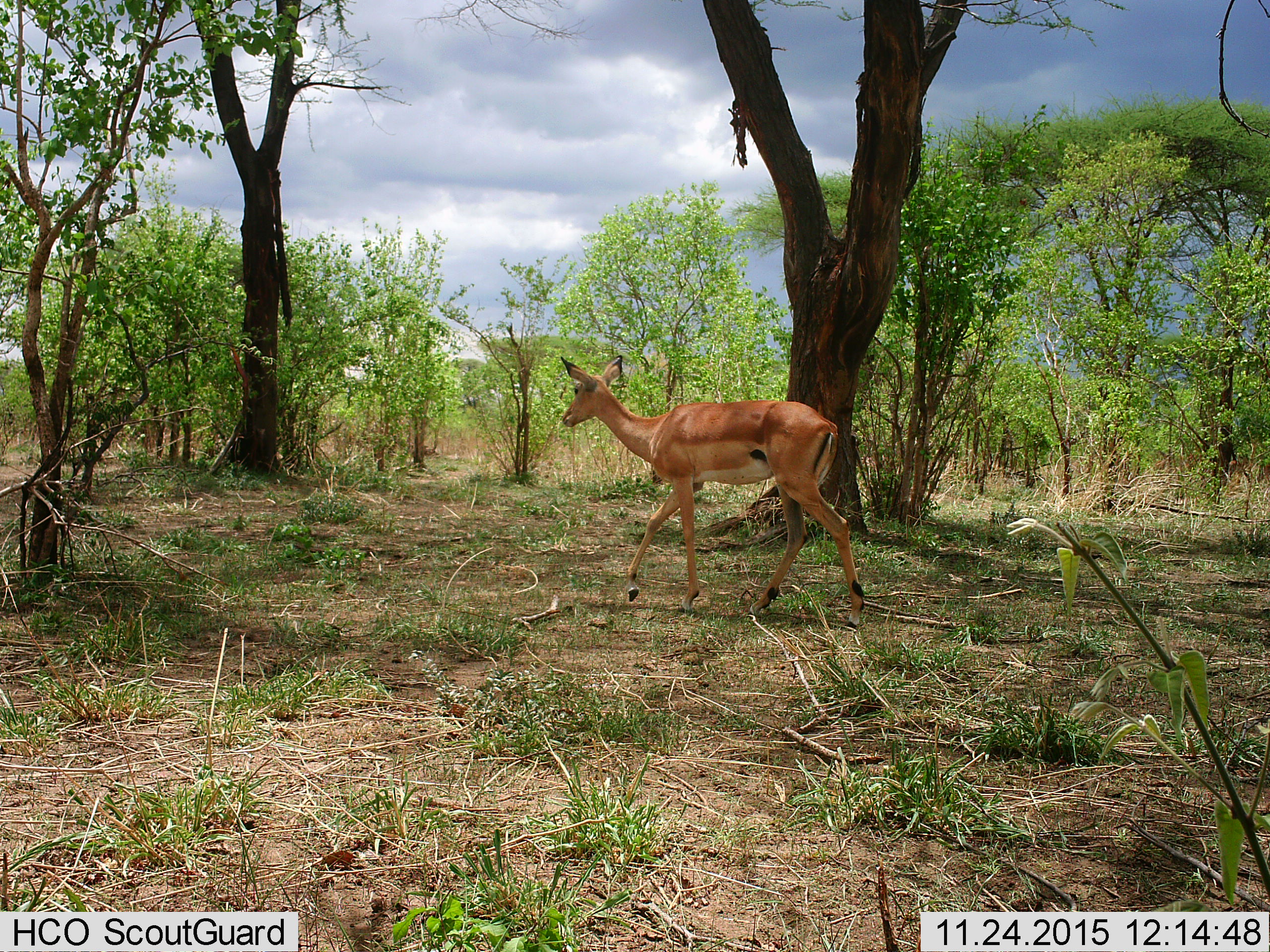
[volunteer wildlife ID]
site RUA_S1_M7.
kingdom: Animalia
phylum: Chordata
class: Mammalia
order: Artiodactyla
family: Bovidae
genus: Aepyceros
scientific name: Aepyceros melampus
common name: impala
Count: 1.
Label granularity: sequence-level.